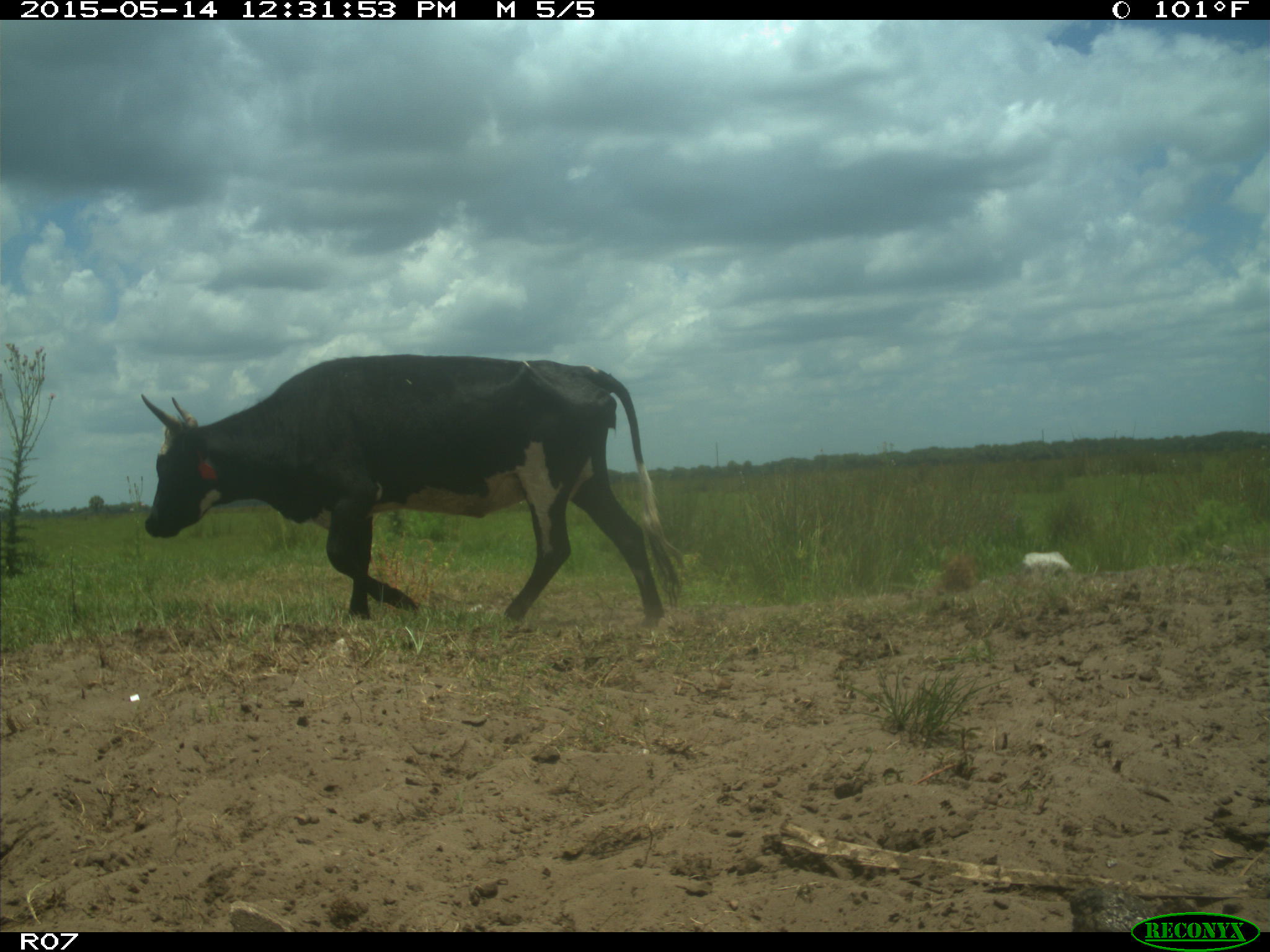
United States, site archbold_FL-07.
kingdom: Animalia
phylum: Chordata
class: Mammalia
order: Artiodactyla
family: Bovidae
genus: Bos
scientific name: Bos taurus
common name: domestic cow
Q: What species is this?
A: Bos taurus (domestic cow).